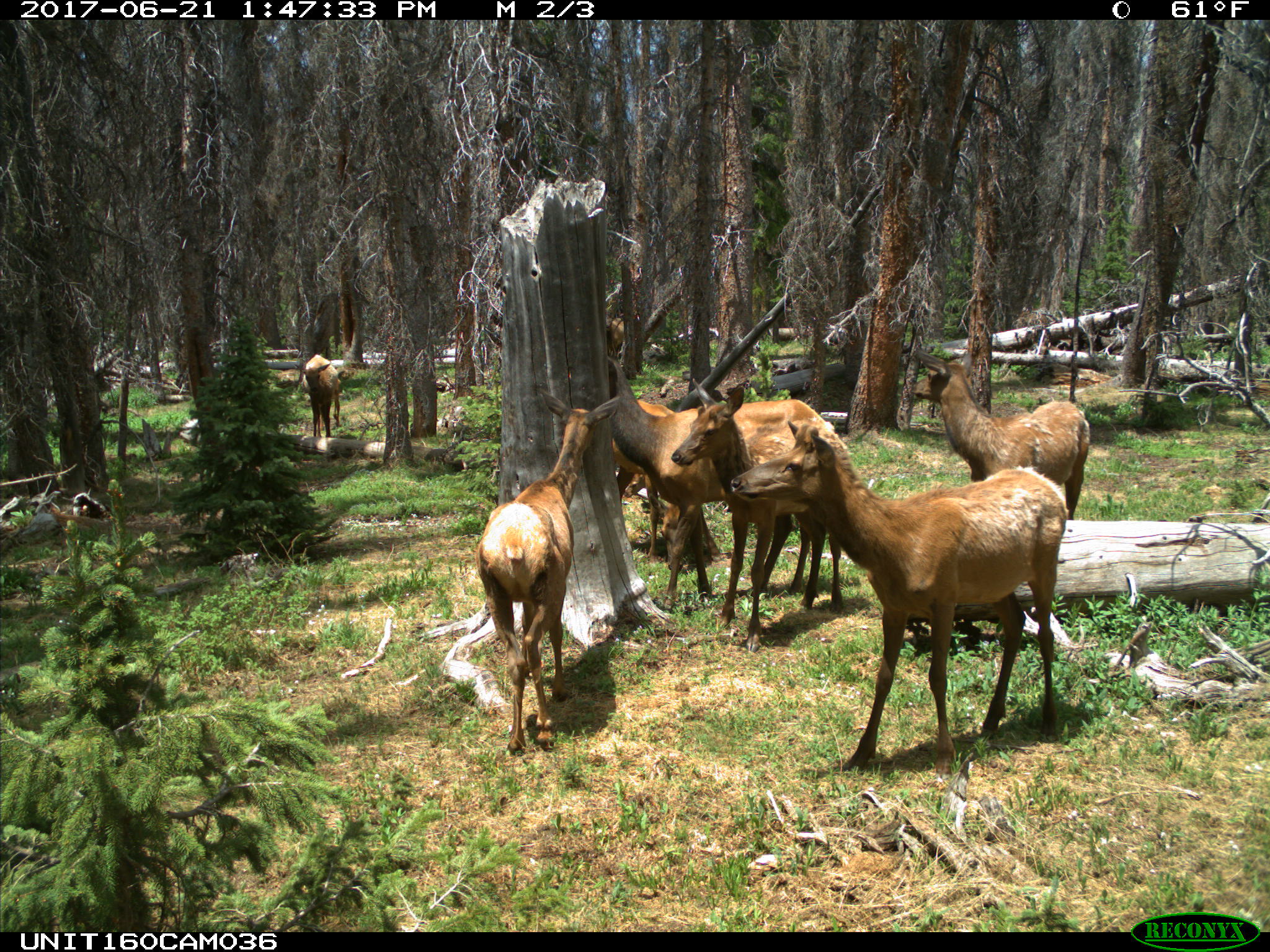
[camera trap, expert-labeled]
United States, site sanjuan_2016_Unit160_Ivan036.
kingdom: Animalia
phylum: Chordata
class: Mammalia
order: Artiodactyla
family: Cervidae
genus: Cervus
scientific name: Cervus elaphus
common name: red deer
Cervus elaphus (red deer).